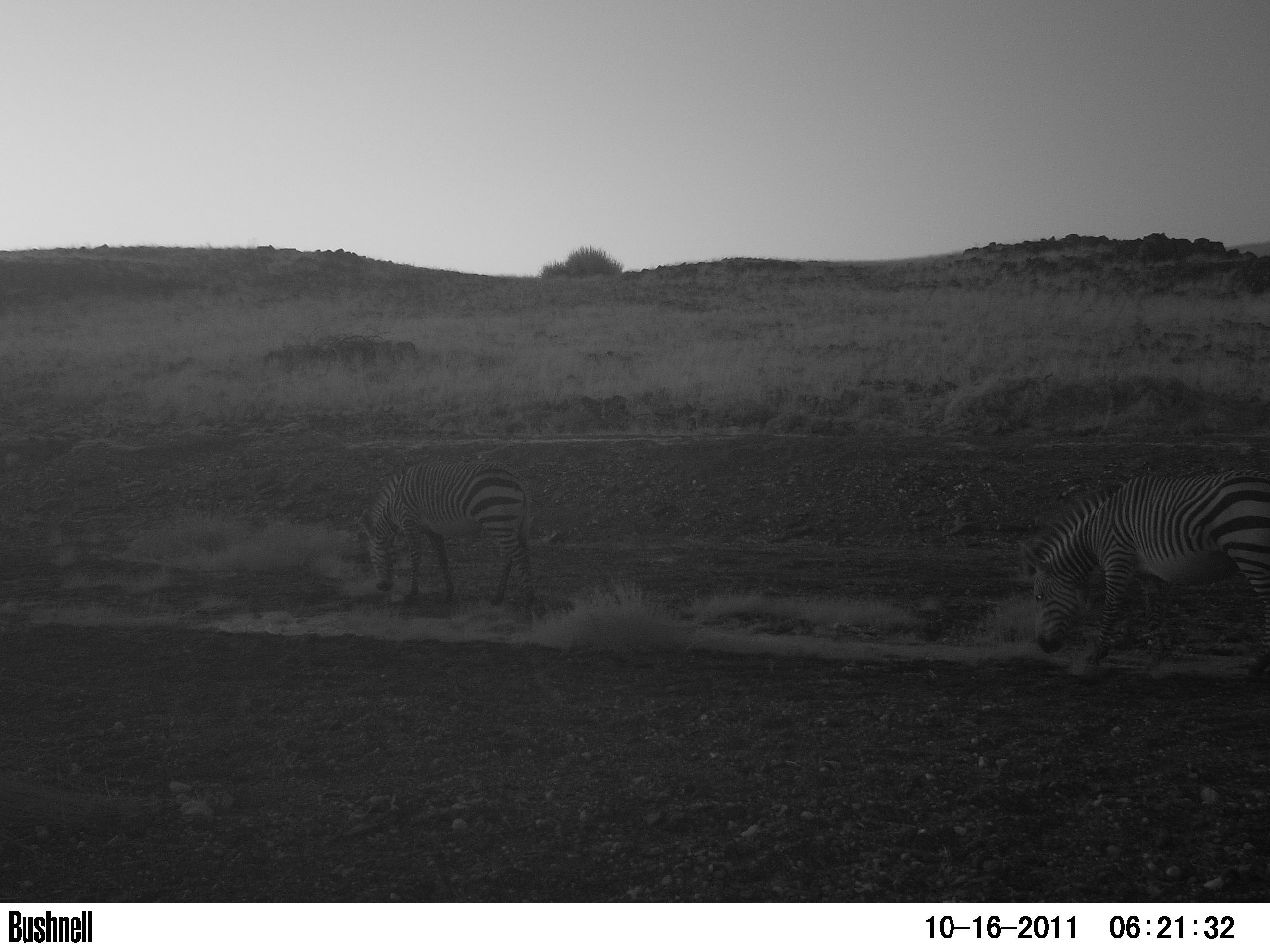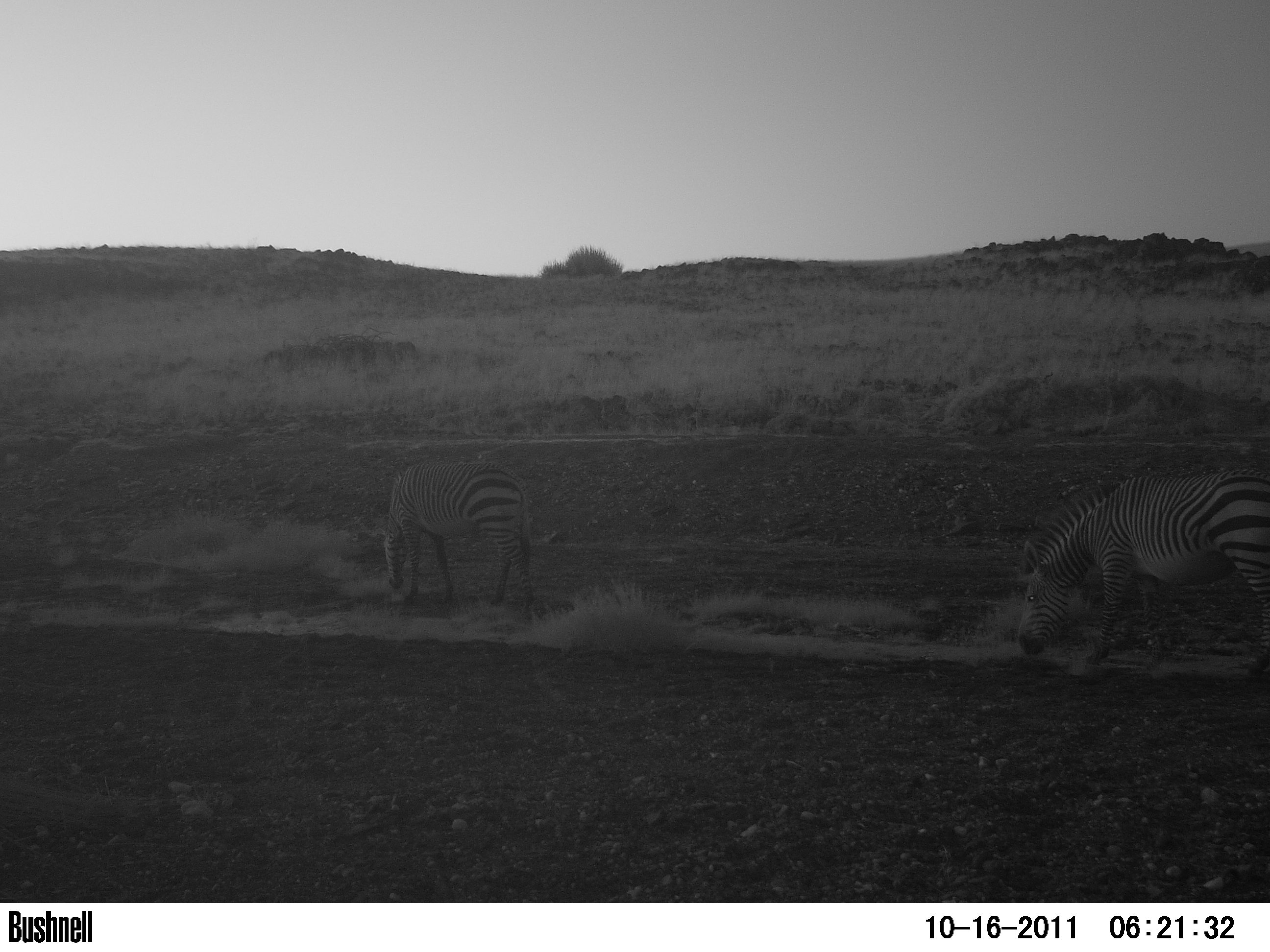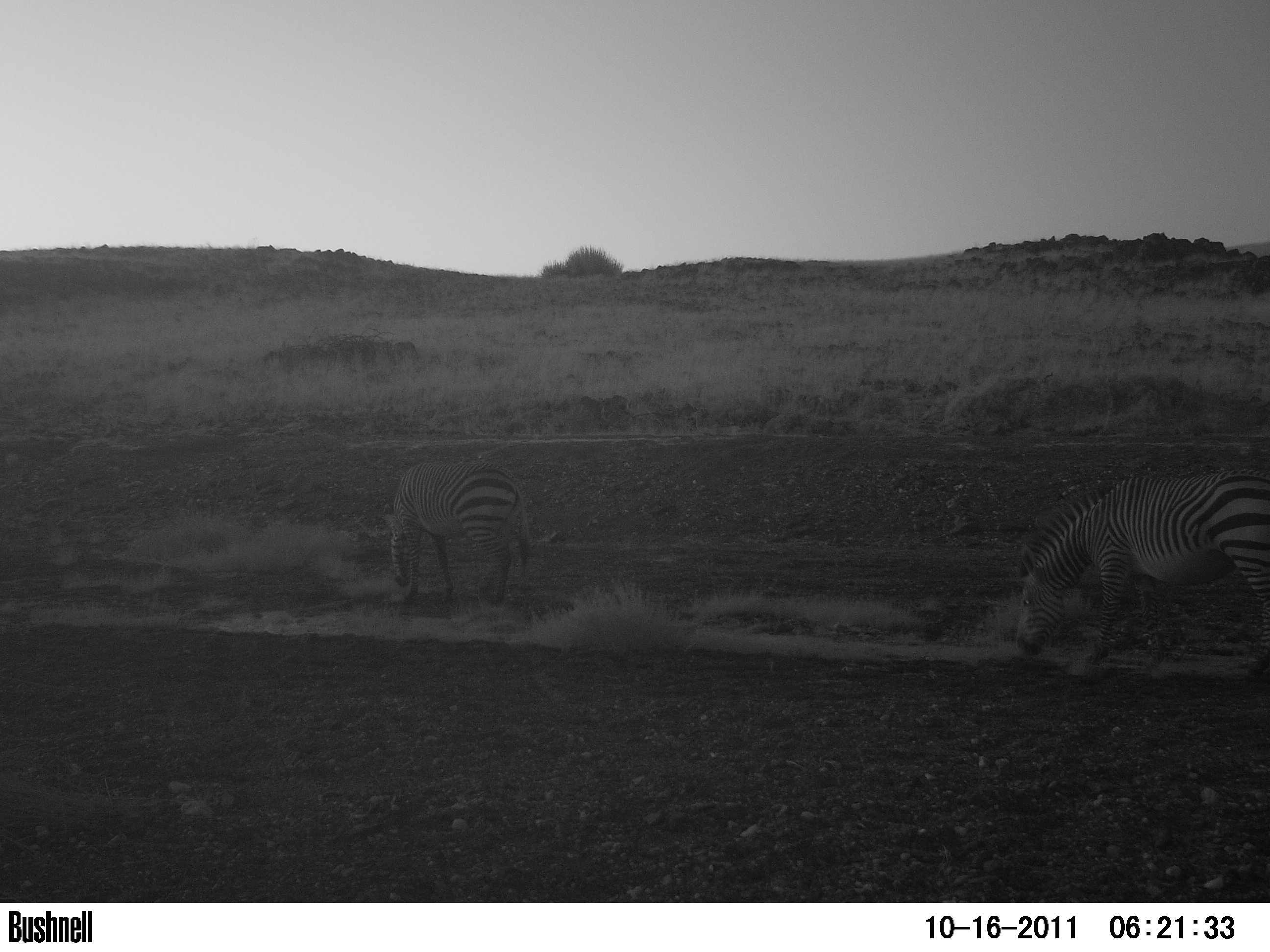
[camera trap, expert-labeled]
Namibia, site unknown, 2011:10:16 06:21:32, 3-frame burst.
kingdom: Animalia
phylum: Chordata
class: Mammalia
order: Perissodactyla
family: Equidae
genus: Equus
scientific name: Equus zebra hartmannae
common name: hartmann's mountain zebra